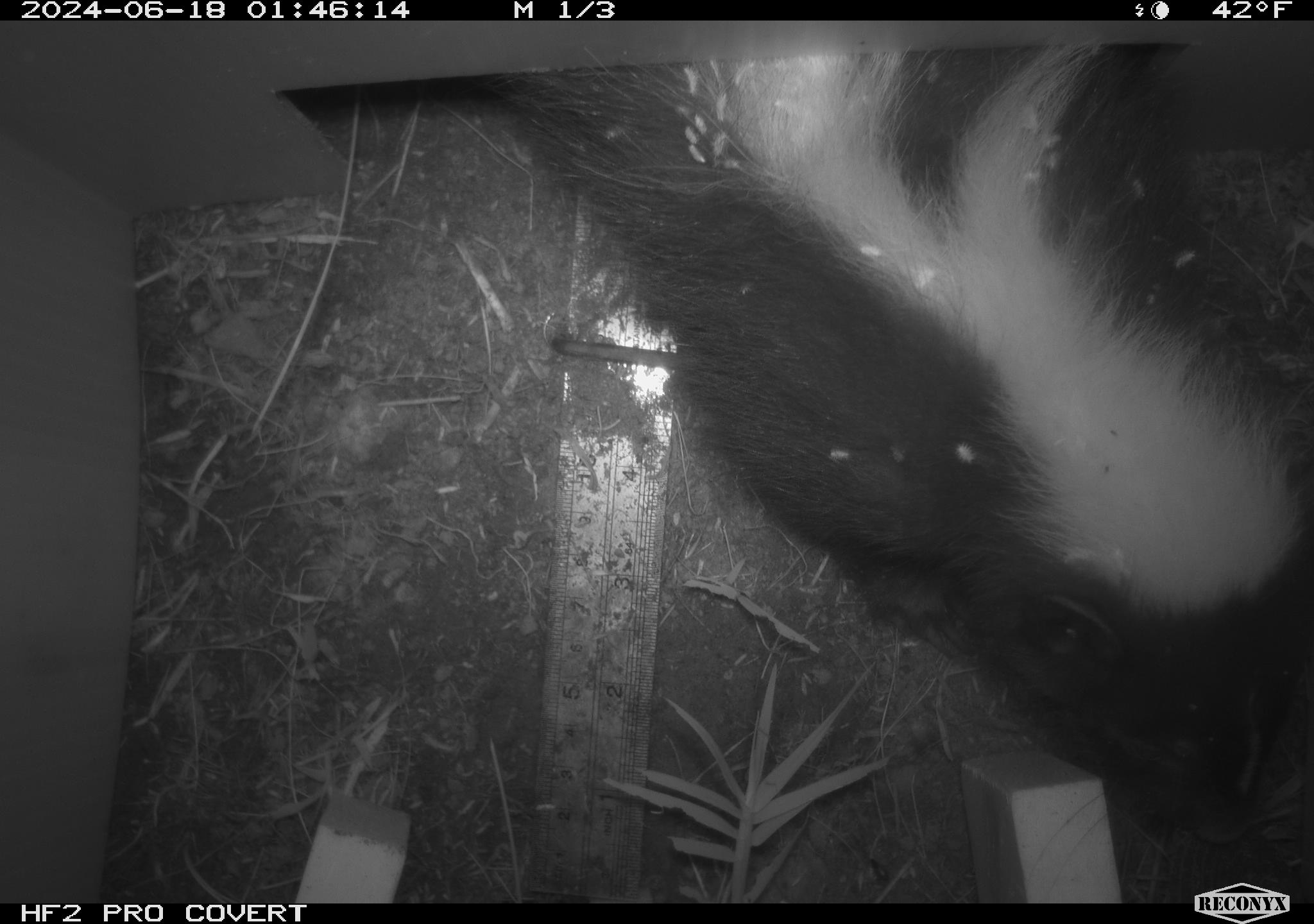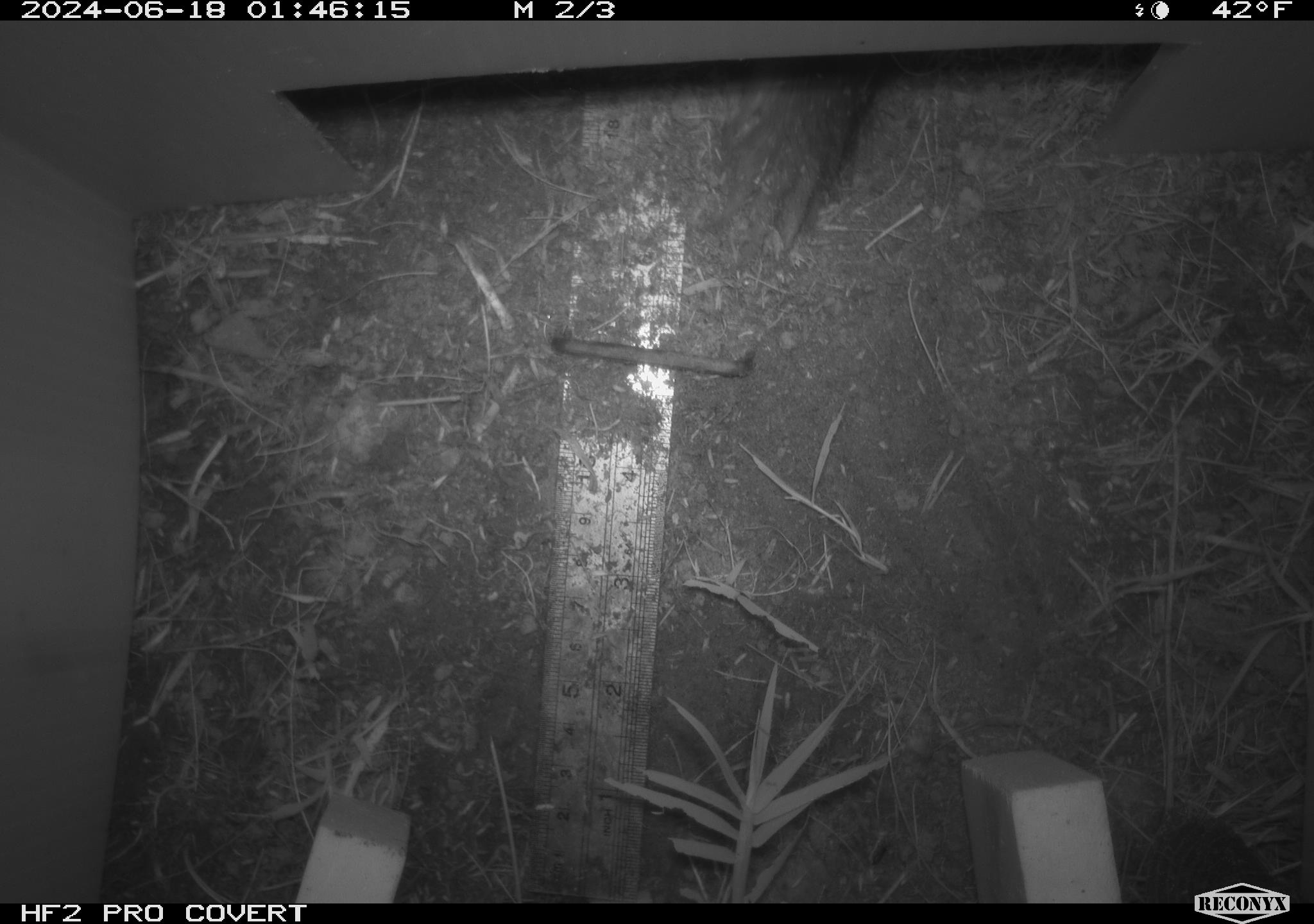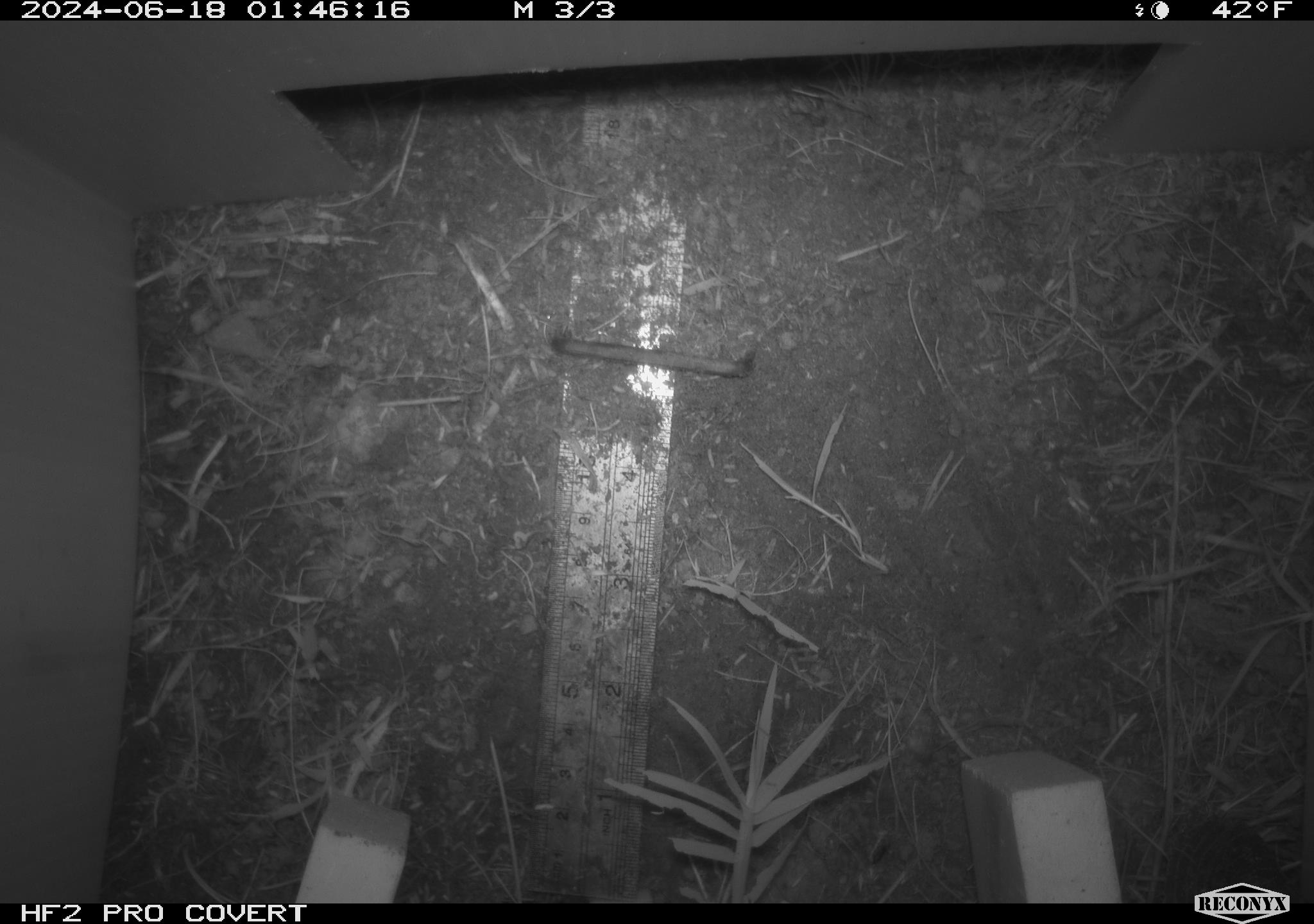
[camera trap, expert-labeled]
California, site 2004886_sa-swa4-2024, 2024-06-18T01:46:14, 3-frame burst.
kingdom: Animalia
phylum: Chordata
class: Mammalia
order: Carnivora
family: Mephitidae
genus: Mephitis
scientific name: Mephitis mephitis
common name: striped skunk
Striped skunk (Mephitis mephitis).